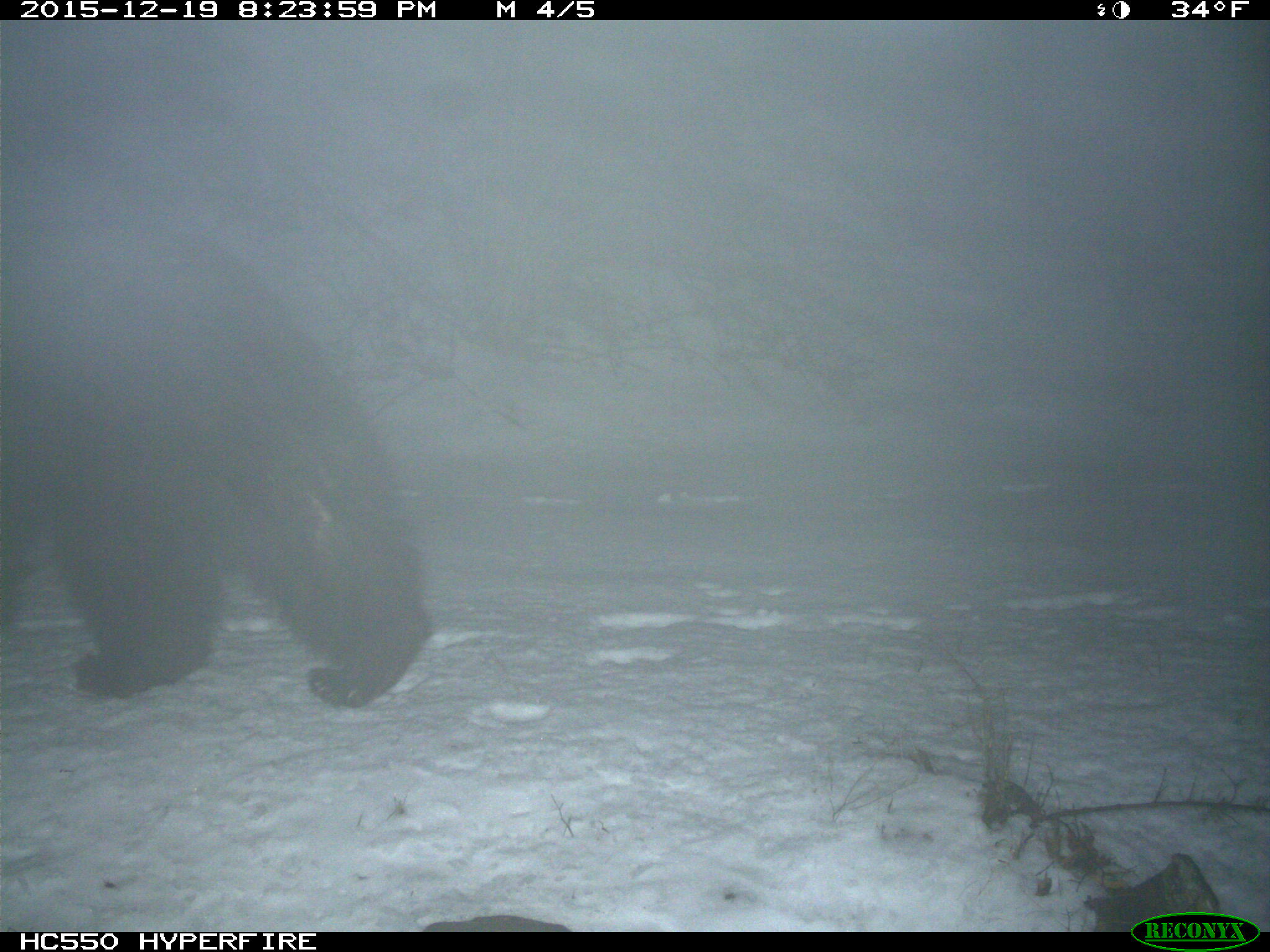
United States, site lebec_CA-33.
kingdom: Animalia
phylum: Chordata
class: Mammalia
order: Carnivora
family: Ursidae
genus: Ursus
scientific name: Ursus americanus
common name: american black bear